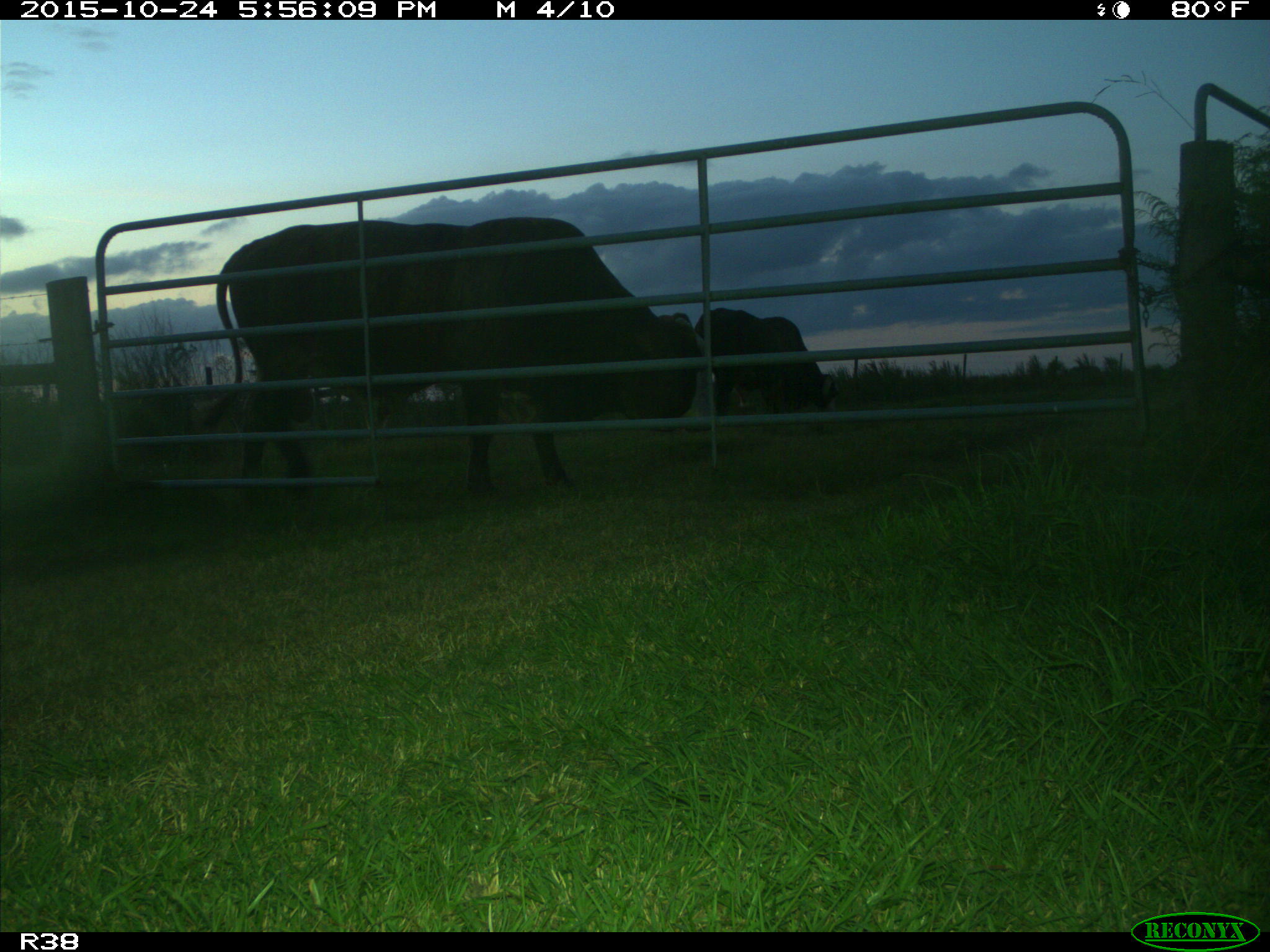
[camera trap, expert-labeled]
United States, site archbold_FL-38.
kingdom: Animalia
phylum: Chordata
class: Mammalia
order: Artiodactyla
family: Bovidae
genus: Bos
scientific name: Bos taurus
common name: domestic cow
Bos taurus (domestic cow).